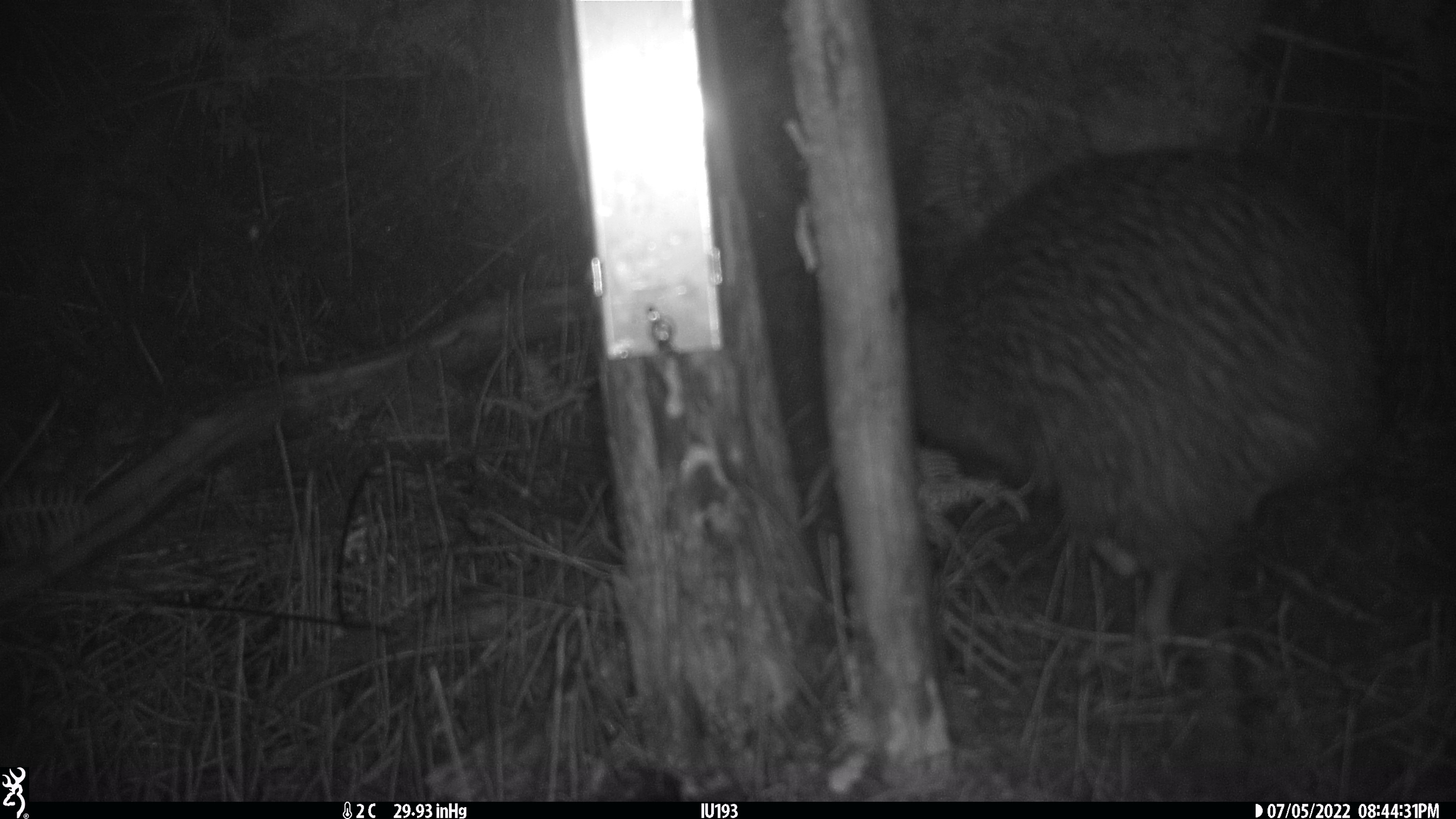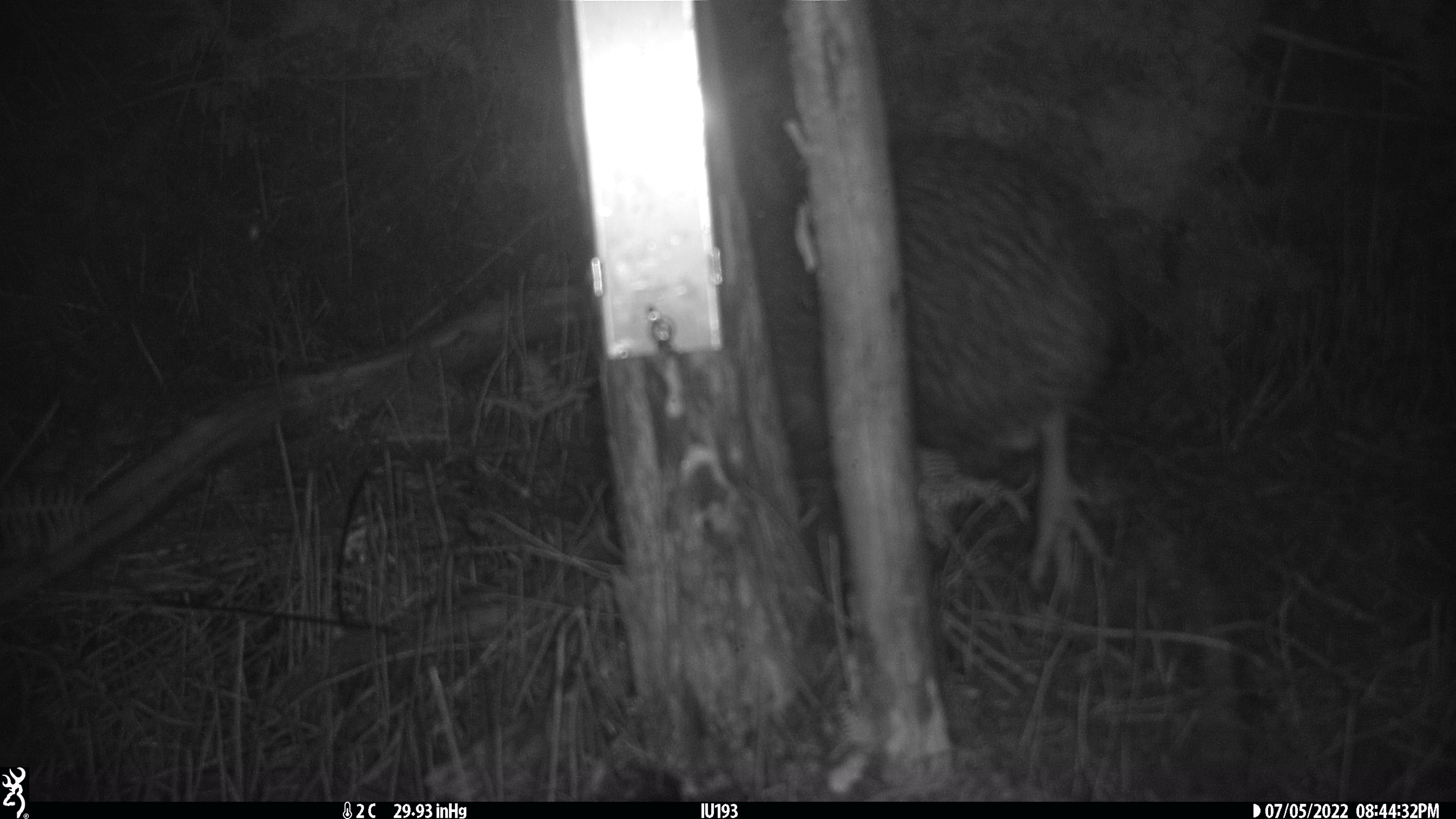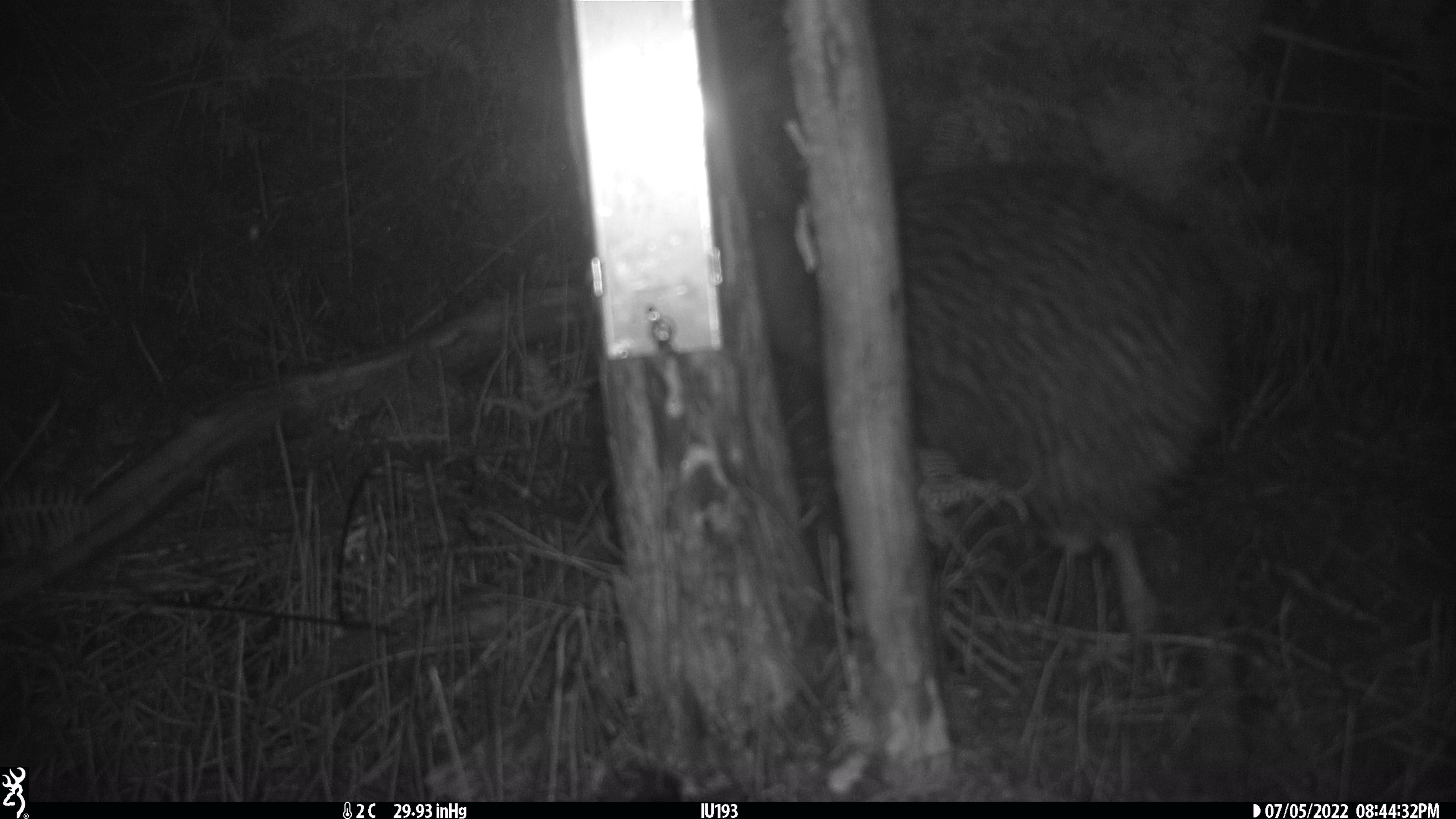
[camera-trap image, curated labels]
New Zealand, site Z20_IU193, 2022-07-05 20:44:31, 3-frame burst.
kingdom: Animalia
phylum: Chordata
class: Aves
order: Apterygiformes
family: Apterygidae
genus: Apteryx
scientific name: Apteryx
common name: kiwi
Kiwi (Apteryx).